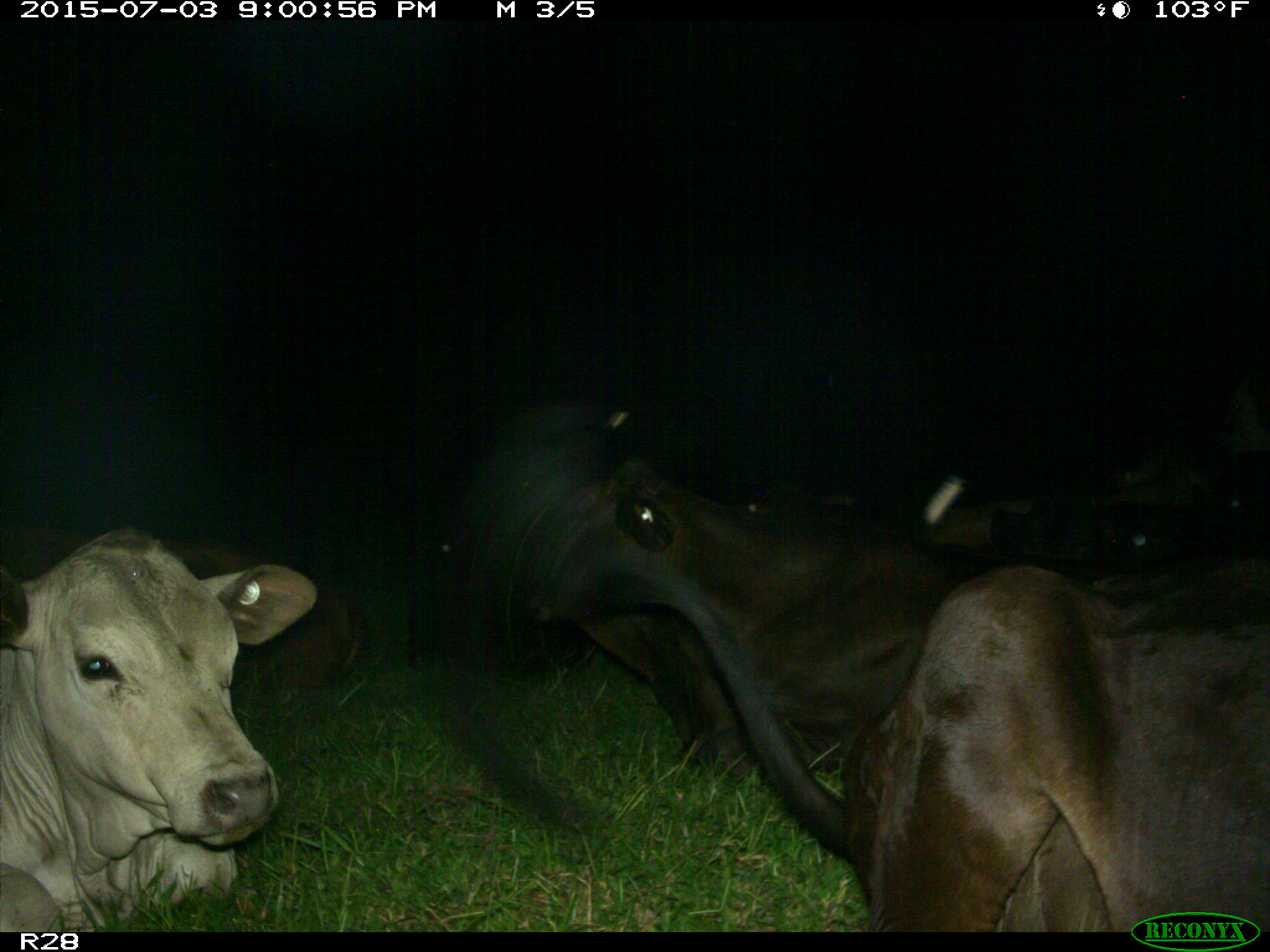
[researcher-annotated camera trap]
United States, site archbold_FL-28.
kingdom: Animalia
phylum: Chordata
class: Mammalia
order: Artiodactyla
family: Bovidae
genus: Bos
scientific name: Bos taurus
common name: domestic cow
Bos taurus (domestic cow).